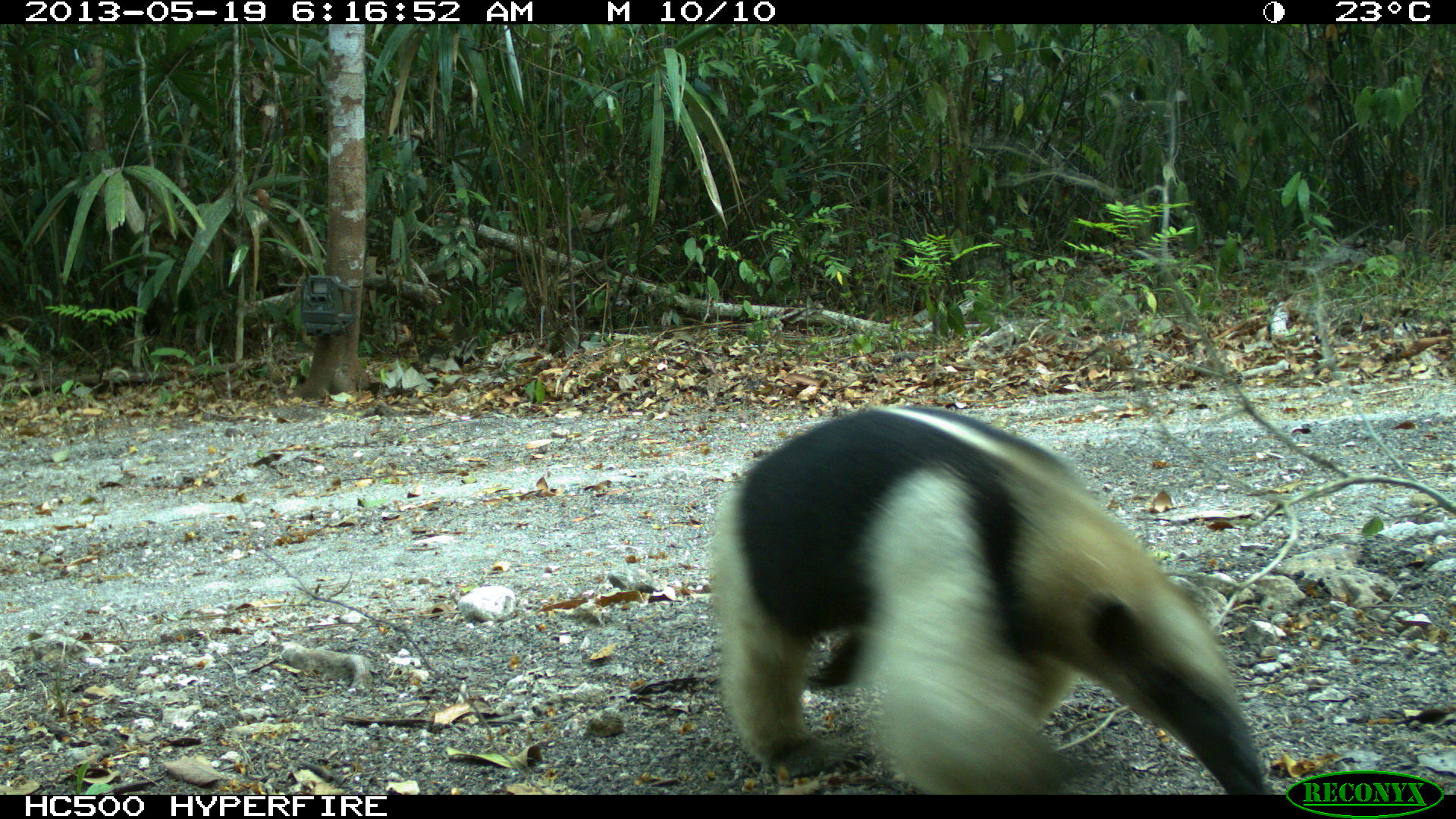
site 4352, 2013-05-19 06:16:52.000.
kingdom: Animalia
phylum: Chordata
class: Mammalia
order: Pilosa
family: Myrmecophagidae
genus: Tamandua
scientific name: Tamandua mexicana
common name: northern tamandua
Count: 1.